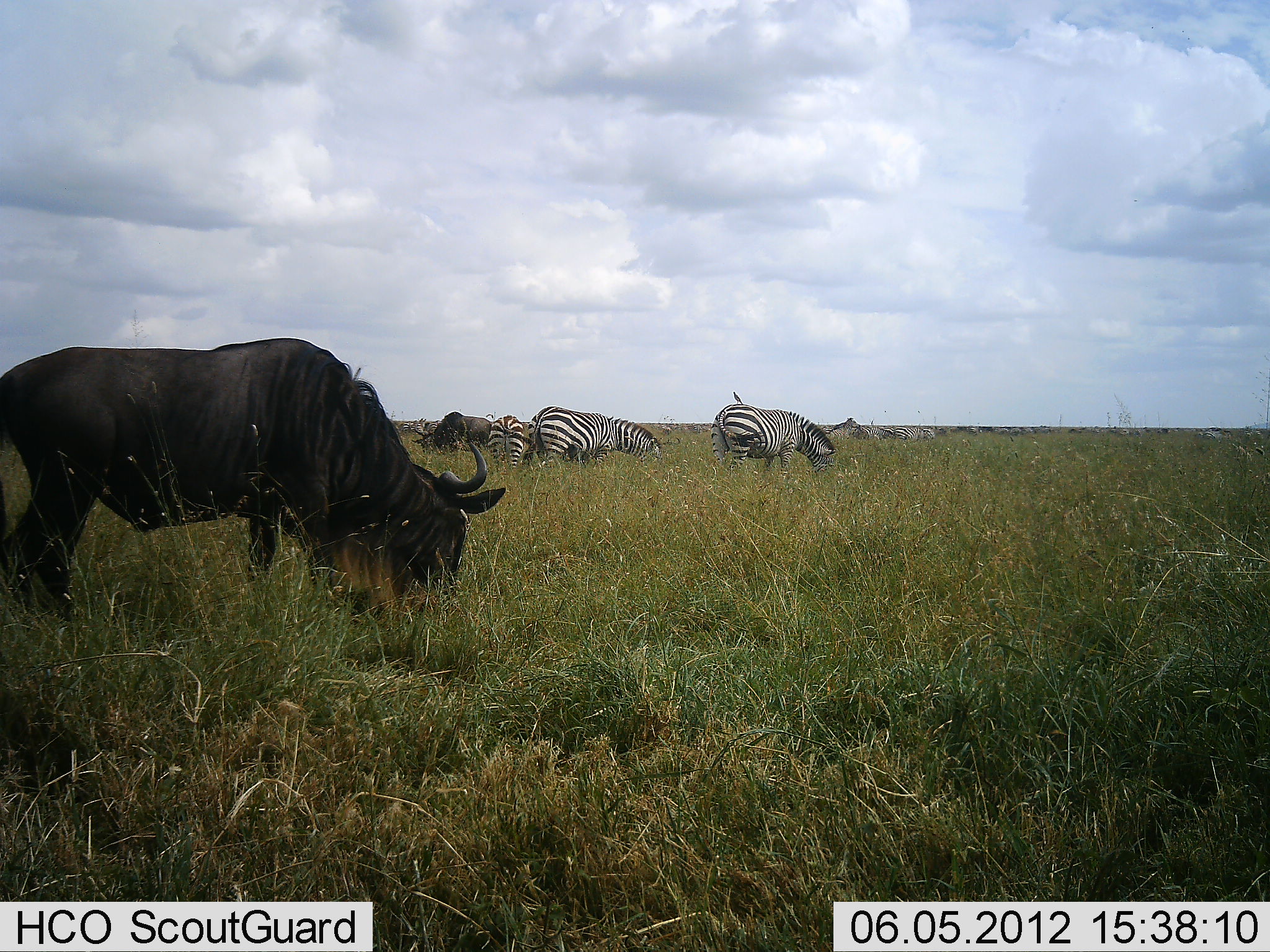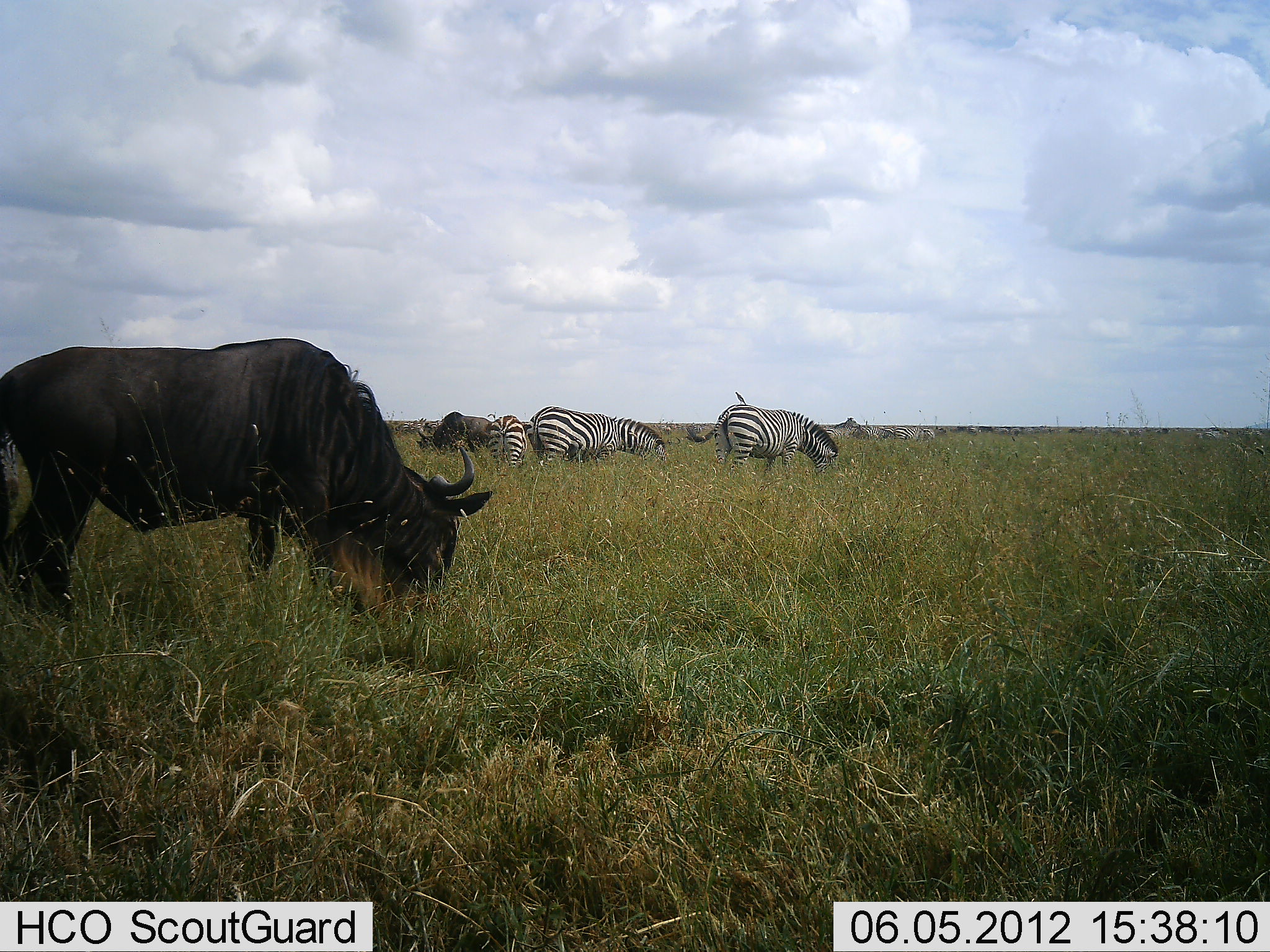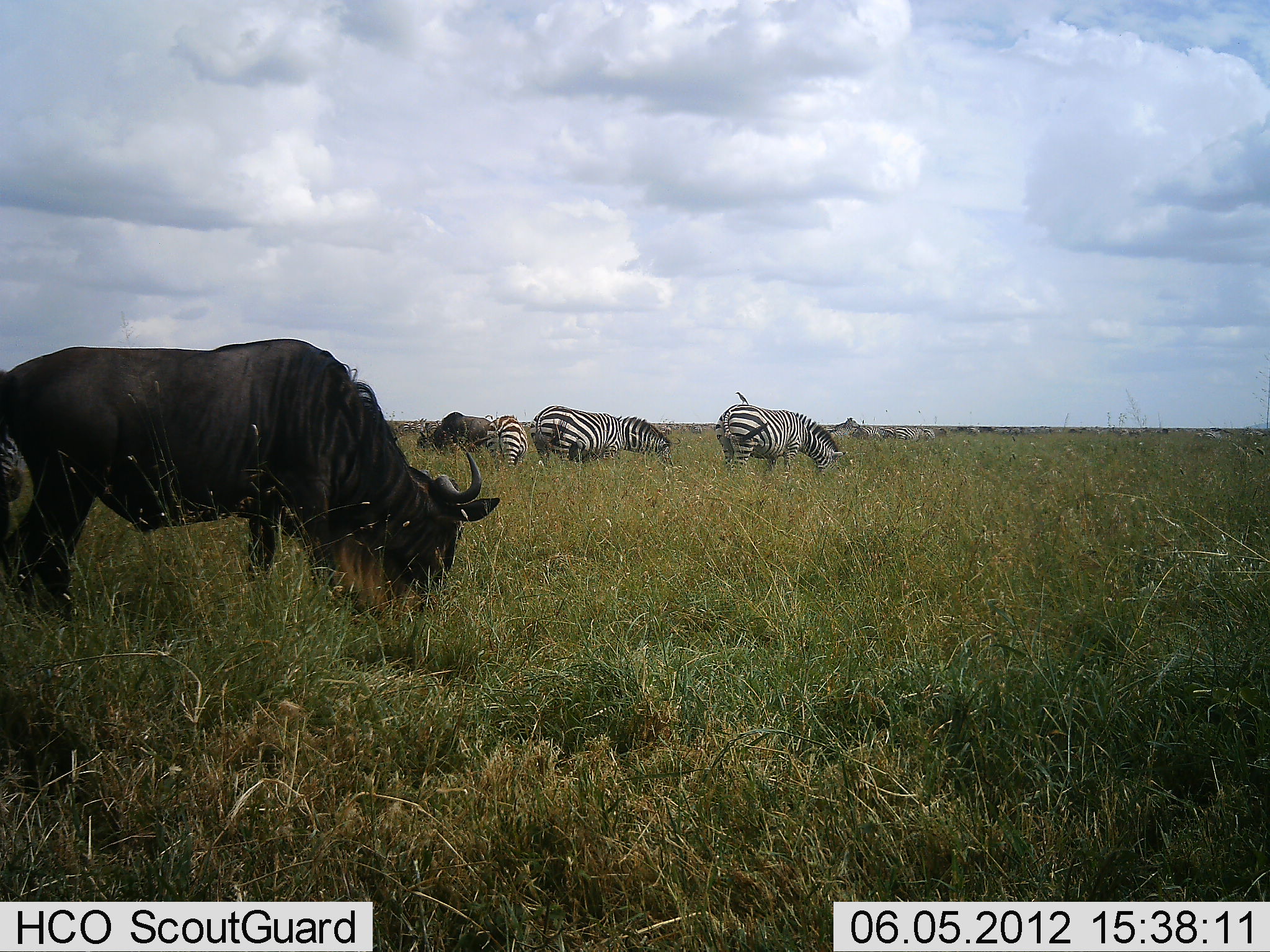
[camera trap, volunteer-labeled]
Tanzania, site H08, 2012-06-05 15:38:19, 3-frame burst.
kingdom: Animalia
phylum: Chordata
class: Mammalia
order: Artiodactyla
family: Bovidae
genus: Connochaetes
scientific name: Connochaetes taurinus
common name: blue wildebeest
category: wildebeest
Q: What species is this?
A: Wildebeest (blue wildebeest) (Connochaetes taurinus).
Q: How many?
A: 2.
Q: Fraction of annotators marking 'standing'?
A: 18%.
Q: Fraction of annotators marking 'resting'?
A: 0%.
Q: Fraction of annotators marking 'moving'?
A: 0%.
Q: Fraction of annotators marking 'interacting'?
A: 0%.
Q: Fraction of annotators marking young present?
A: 0%.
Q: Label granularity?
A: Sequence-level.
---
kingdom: Animalia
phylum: Chordata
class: Mammalia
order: Perissodactyla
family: Equidae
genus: Equus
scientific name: Equus quagga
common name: plains zebra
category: zebra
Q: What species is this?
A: Zebra (plains zebra) (Equus quagga).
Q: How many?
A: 3.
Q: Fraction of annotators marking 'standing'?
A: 18%.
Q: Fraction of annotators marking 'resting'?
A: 0%.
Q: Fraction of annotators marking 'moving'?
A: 0%.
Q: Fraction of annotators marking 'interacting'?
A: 0%.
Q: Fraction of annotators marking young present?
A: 0%.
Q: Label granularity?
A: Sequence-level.